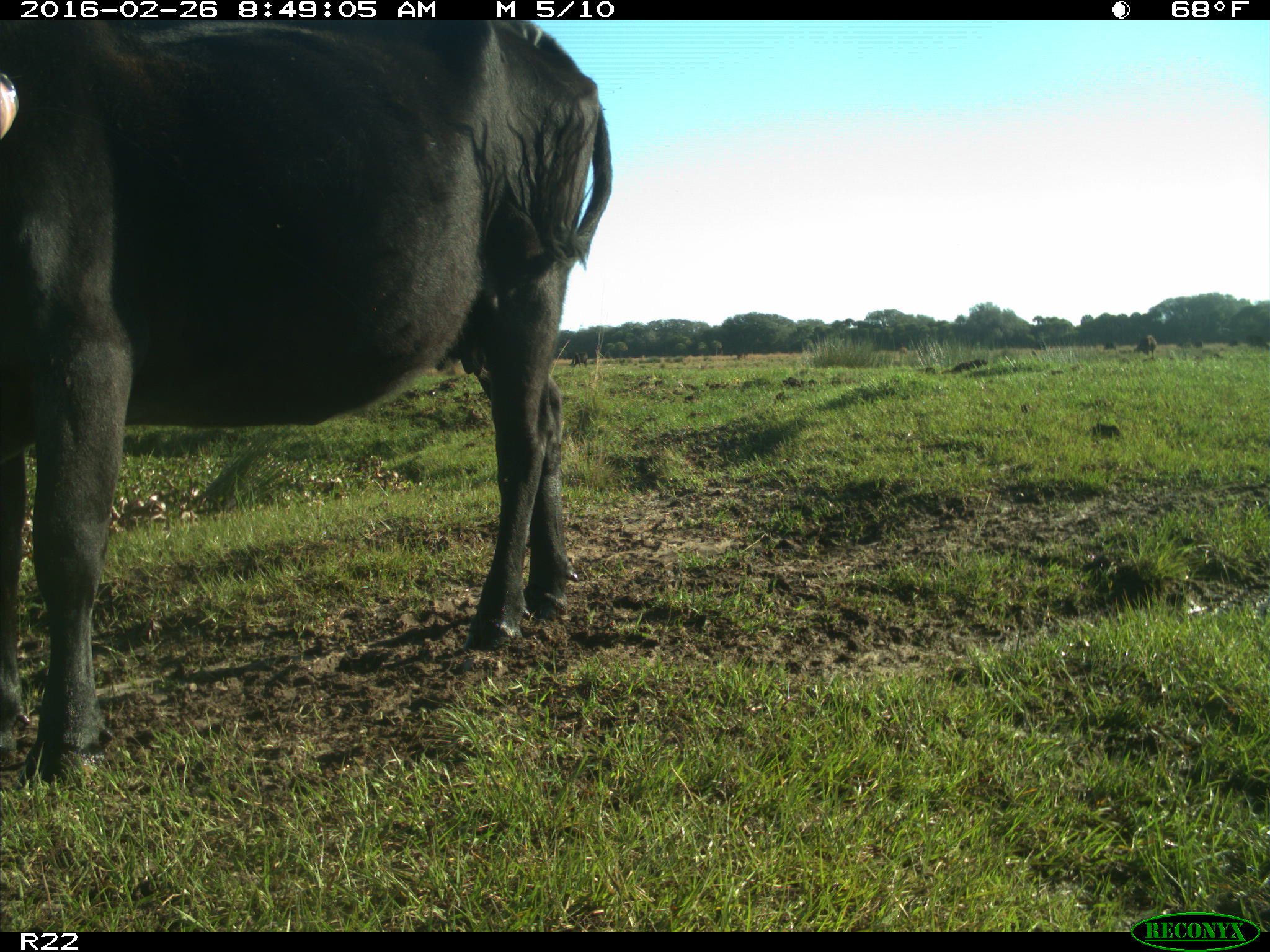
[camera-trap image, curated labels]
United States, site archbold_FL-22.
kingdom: Animalia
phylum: Chordata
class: Mammalia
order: Artiodactyla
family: Bovidae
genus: Bos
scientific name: Bos taurus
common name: domestic cow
Bos taurus (domestic cow).